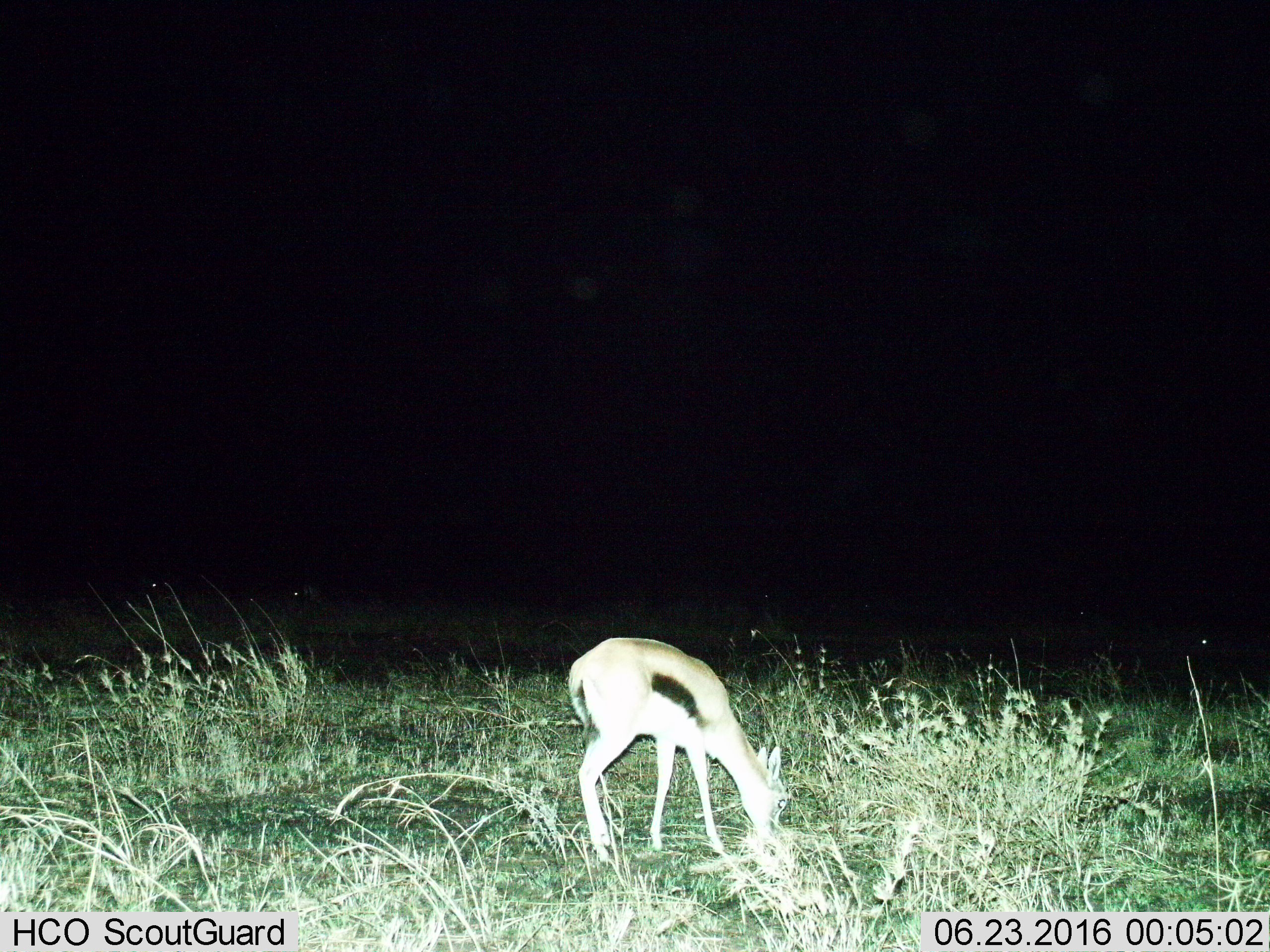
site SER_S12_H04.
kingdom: Animalia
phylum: Chordata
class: Mammalia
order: Artiodactyla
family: Bovidae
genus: Eudorcas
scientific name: Eudorcas thomsonii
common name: thomson's gazelle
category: gazellethomsons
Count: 3.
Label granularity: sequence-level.